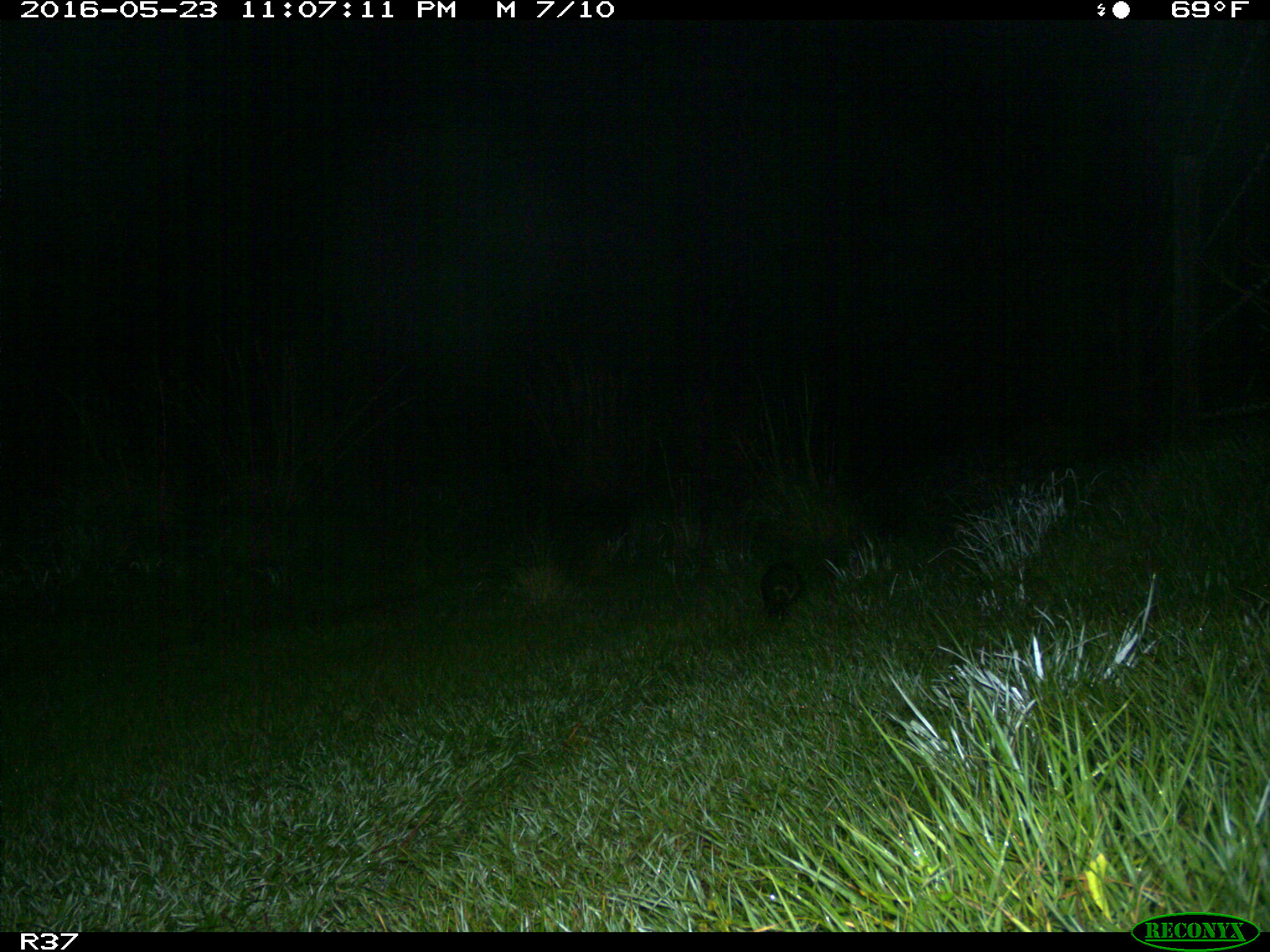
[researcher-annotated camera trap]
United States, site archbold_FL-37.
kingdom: Animalia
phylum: Chordata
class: Mammalia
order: Didelphimorphia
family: Didelphidae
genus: Didelphis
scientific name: Didelphis virginiana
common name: virginia opossum